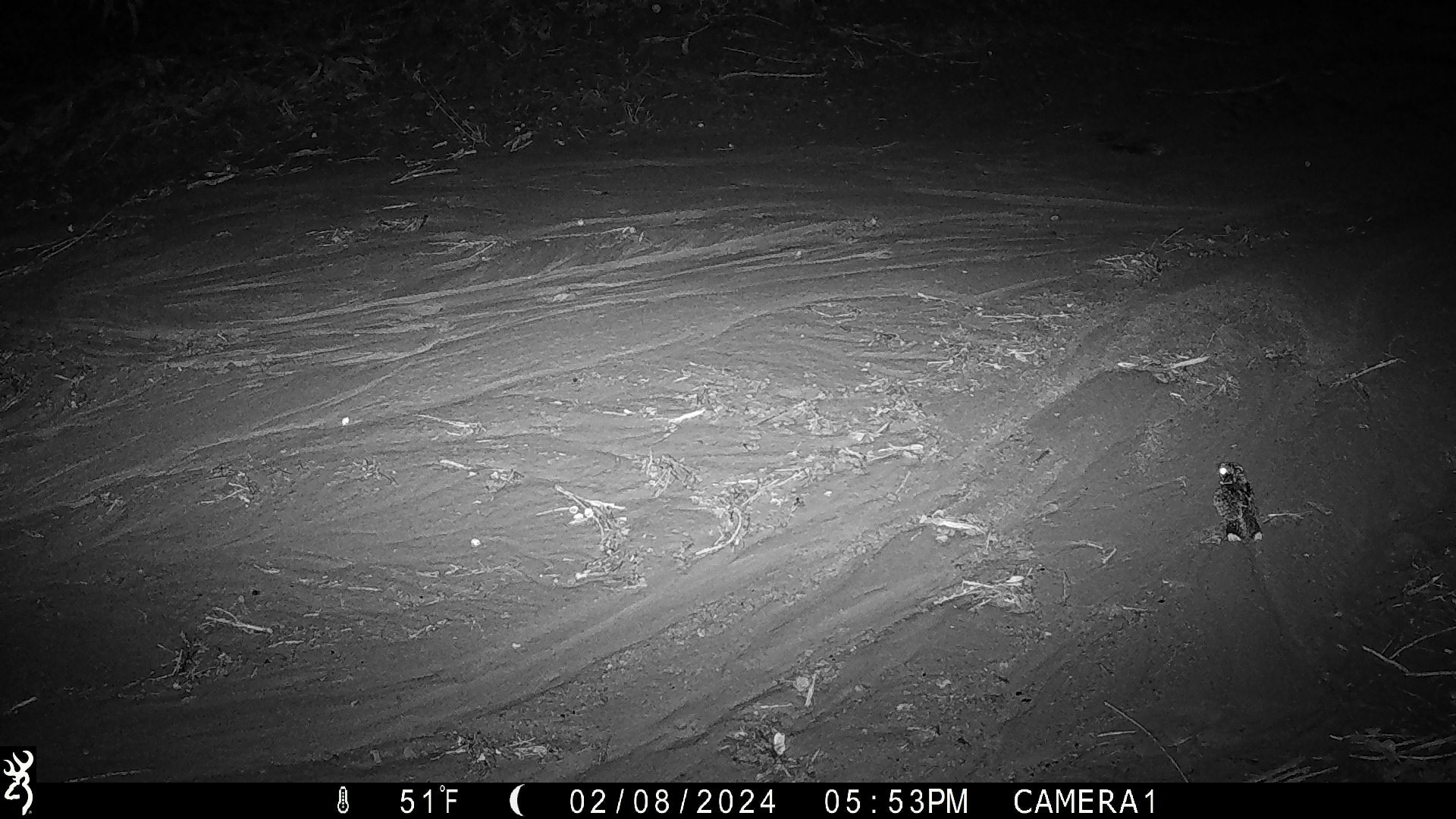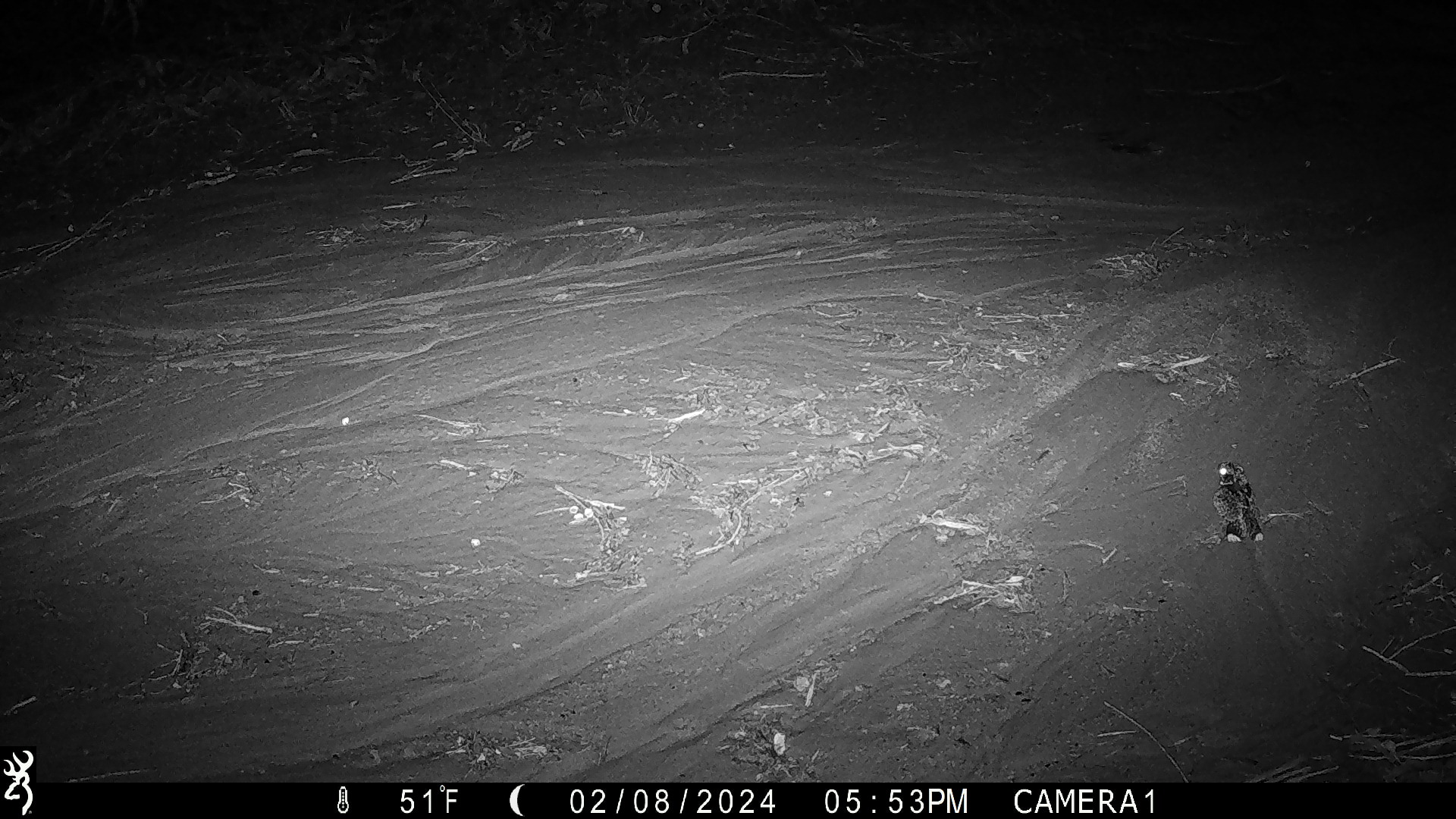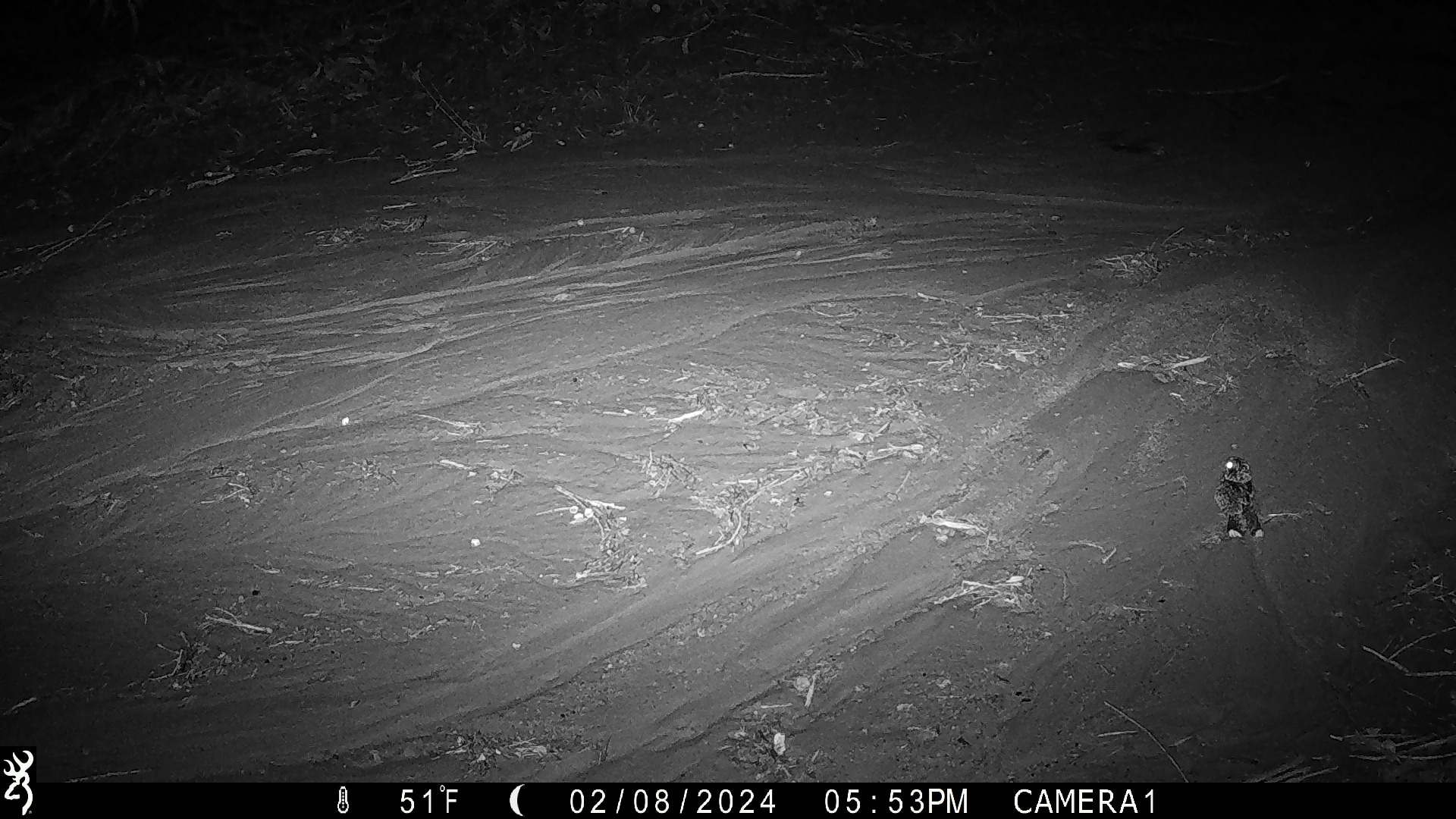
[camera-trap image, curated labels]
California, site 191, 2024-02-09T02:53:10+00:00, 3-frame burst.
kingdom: Animalia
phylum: Chordata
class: Aves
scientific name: Aves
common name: bird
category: unknown bird